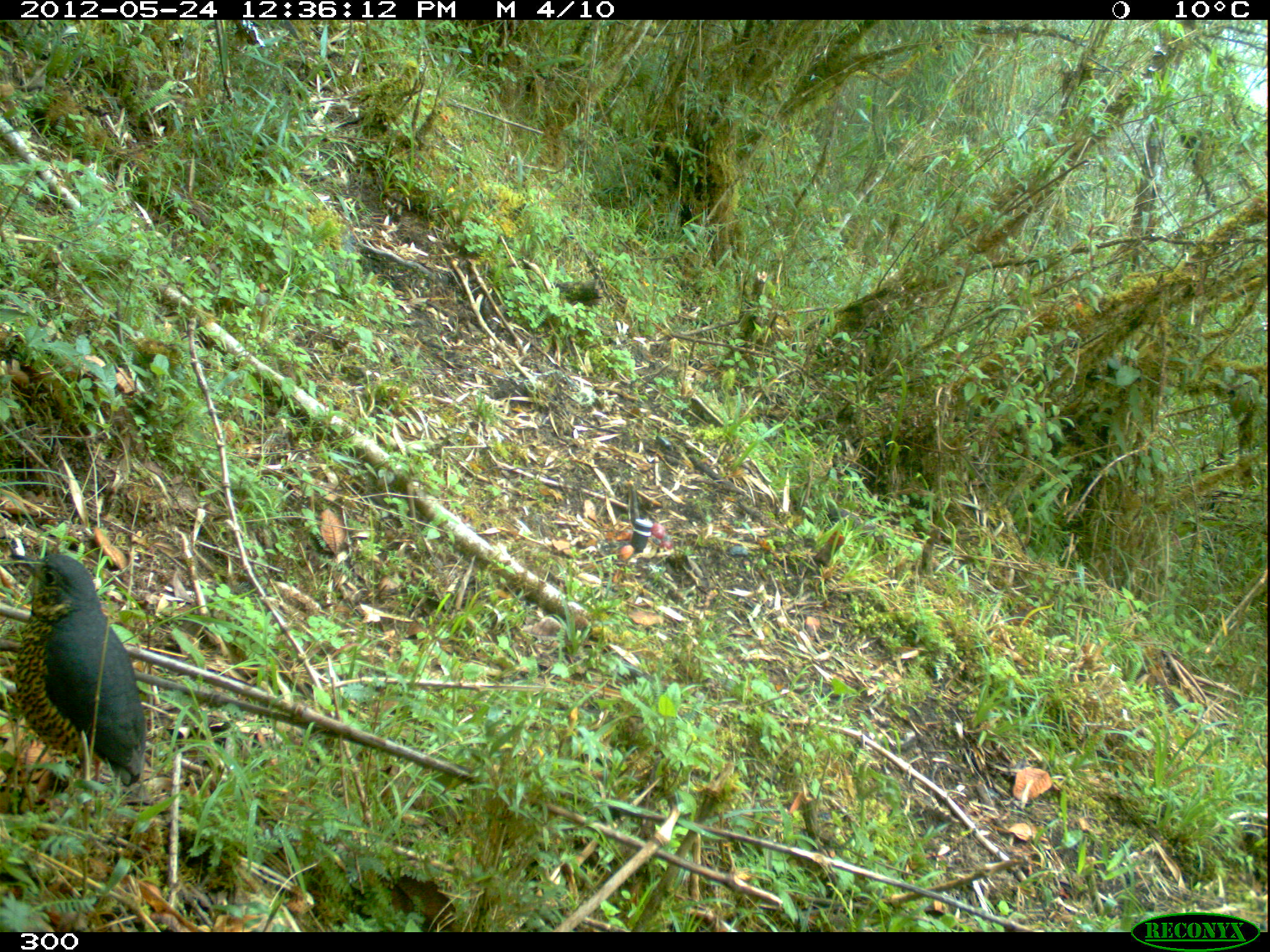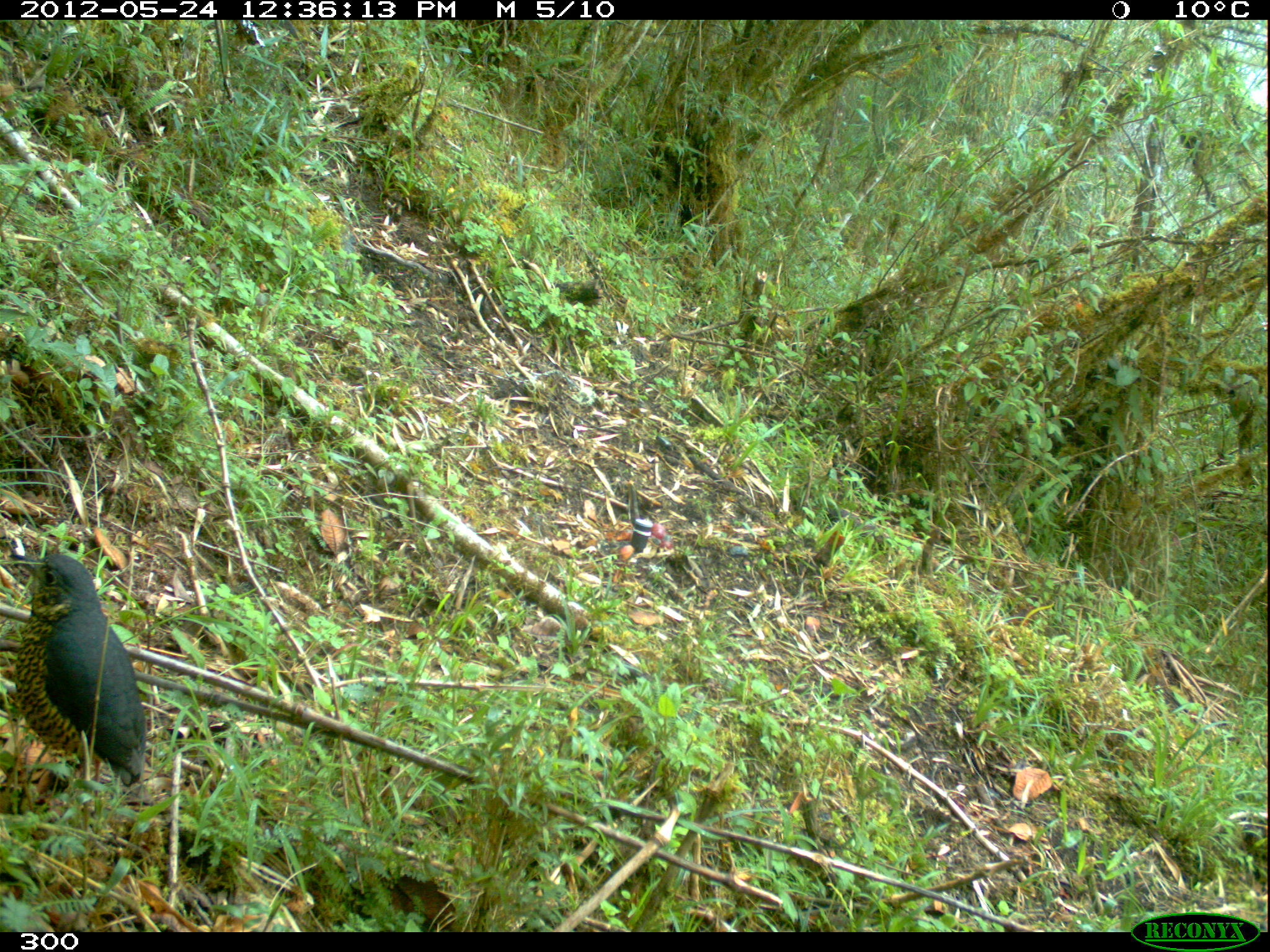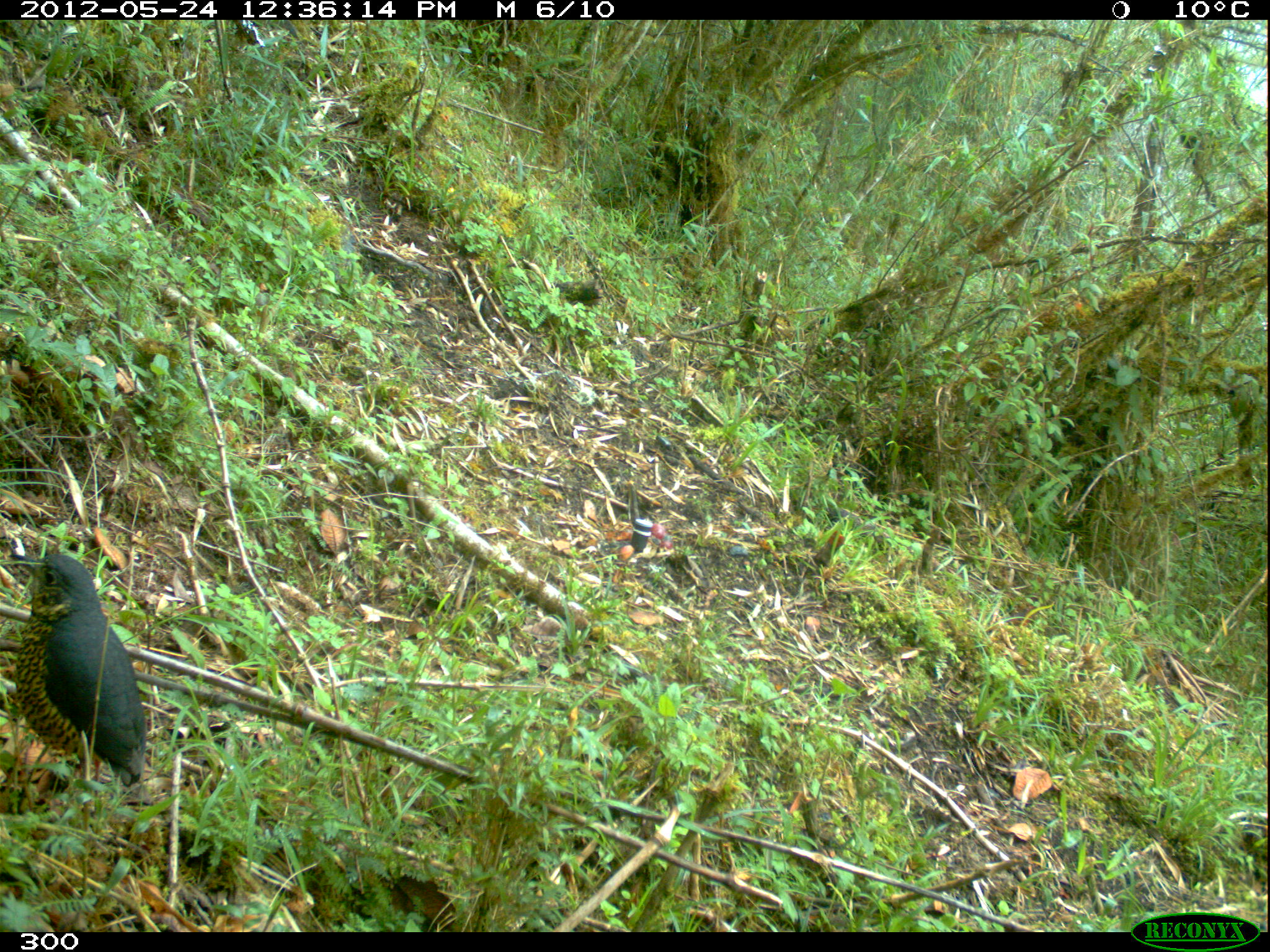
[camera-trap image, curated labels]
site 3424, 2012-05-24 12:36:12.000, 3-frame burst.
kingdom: Animalia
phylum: Chordata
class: Aves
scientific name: Aves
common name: bird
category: unknown bird